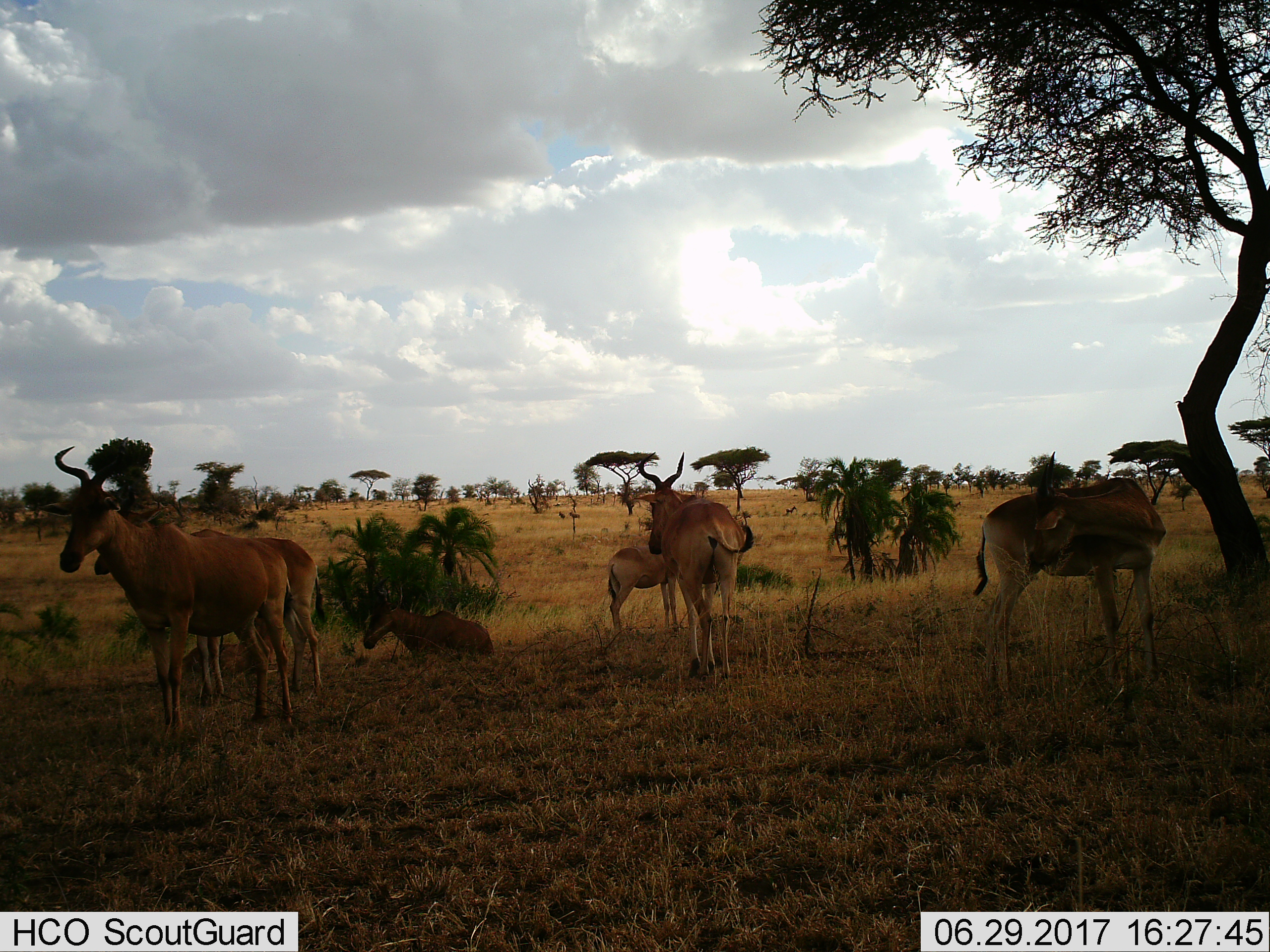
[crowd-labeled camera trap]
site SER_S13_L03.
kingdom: Animalia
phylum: Chordata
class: Mammalia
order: Artiodactyla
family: Bovidae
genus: Alcelaphus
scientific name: Alcelaphus buselaphus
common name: hartebeest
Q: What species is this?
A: Hartebeest (Alcelaphus buselaphus).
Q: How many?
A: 6.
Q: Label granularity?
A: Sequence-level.